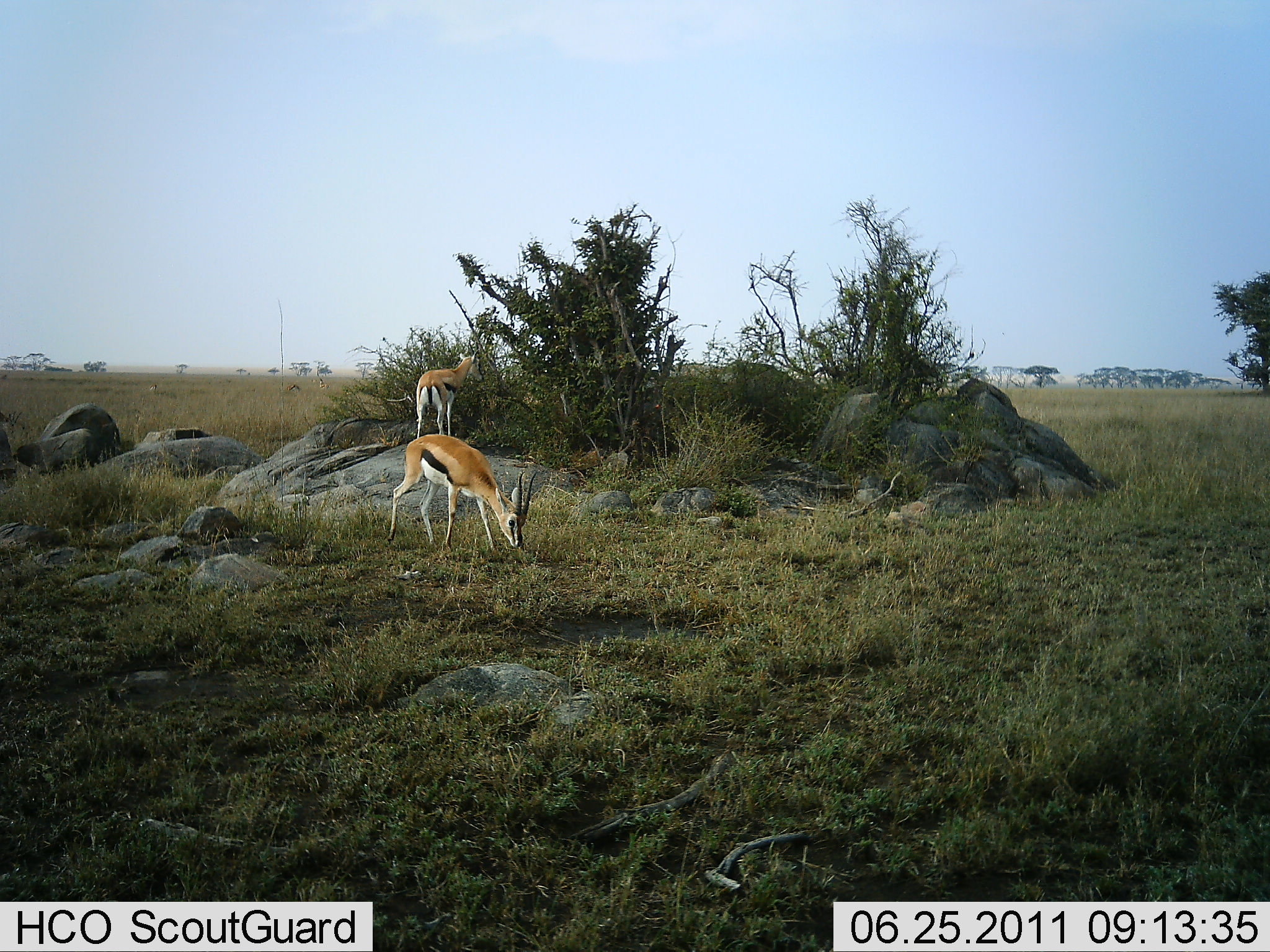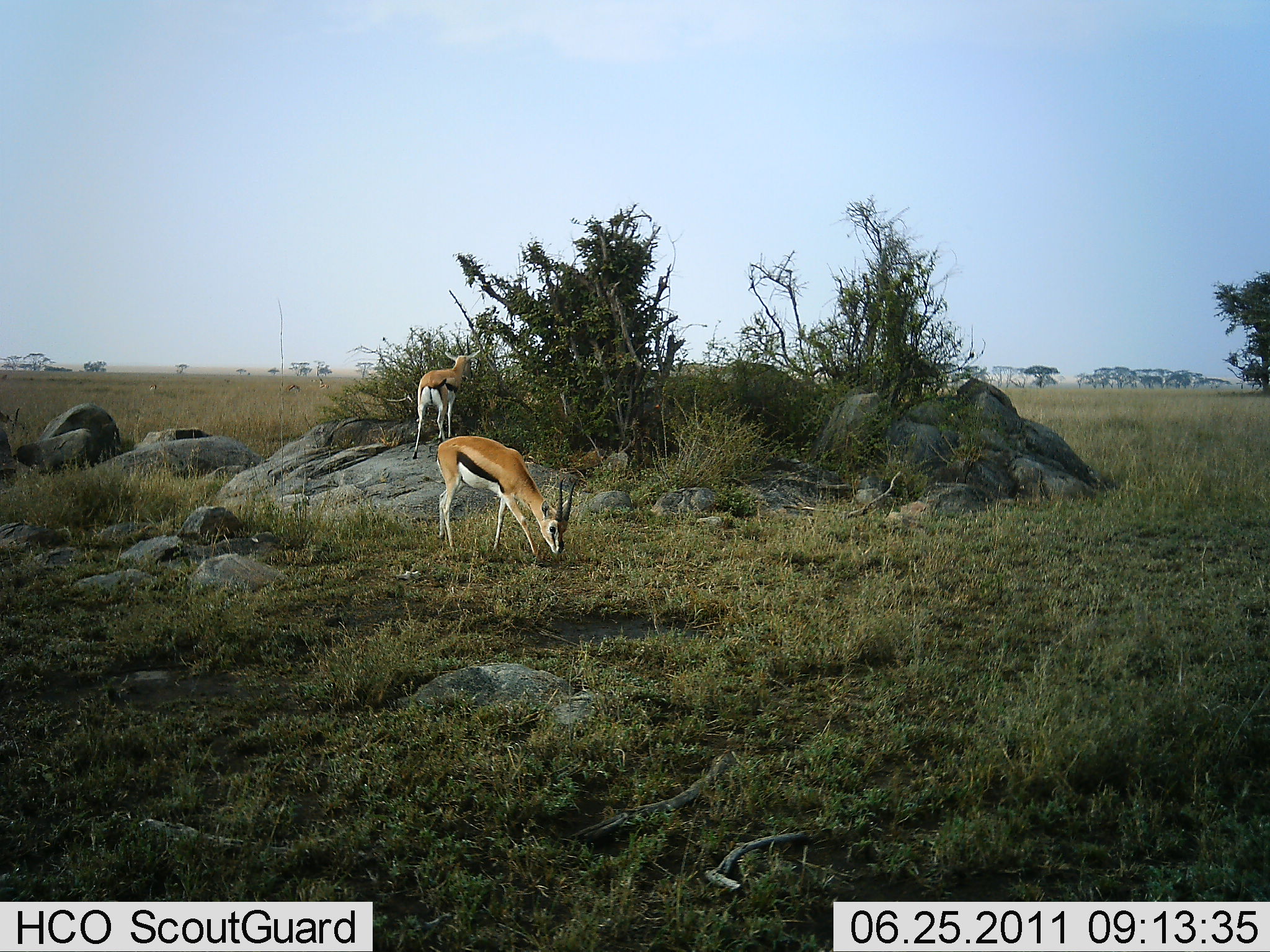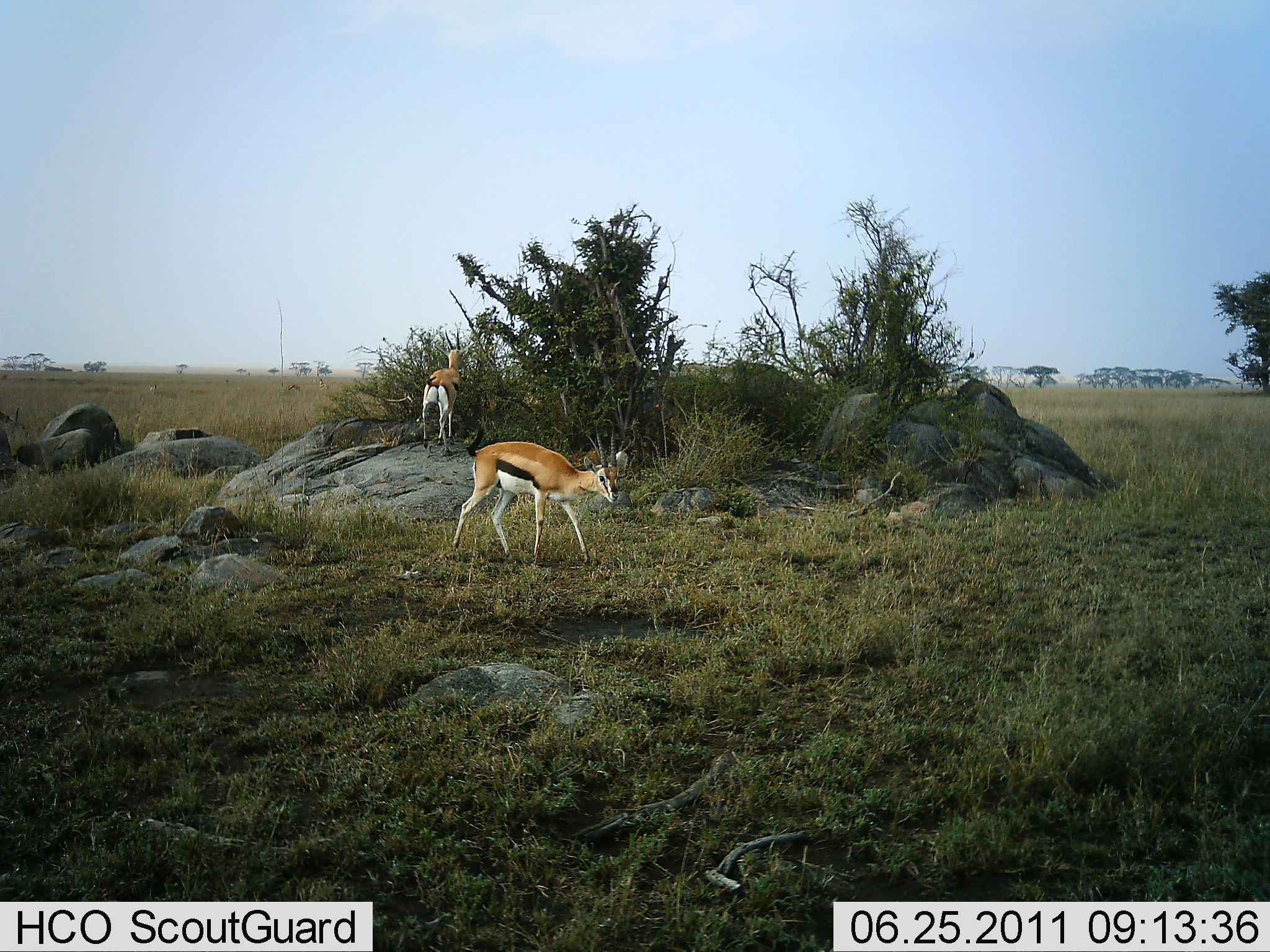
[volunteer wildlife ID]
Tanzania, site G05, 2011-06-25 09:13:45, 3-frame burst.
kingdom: Animalia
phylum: Chordata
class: Mammalia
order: Artiodactyla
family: Bovidae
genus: Eudorcas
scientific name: Eudorcas thomsonii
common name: thomson's gazelle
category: gazellethomsons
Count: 2.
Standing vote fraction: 36%.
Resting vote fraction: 0%.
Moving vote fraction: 55%.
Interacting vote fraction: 0%.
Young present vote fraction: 0%.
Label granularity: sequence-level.